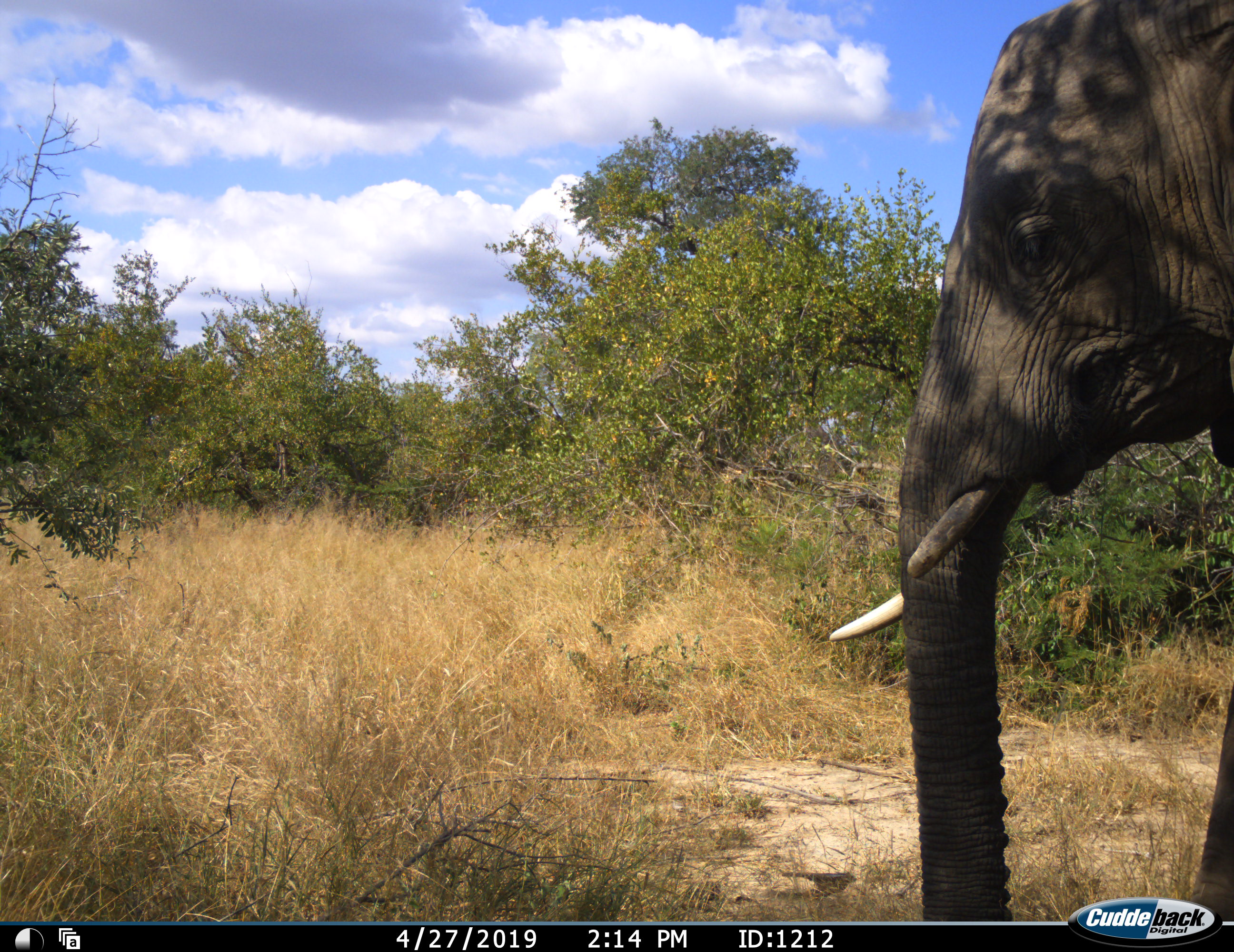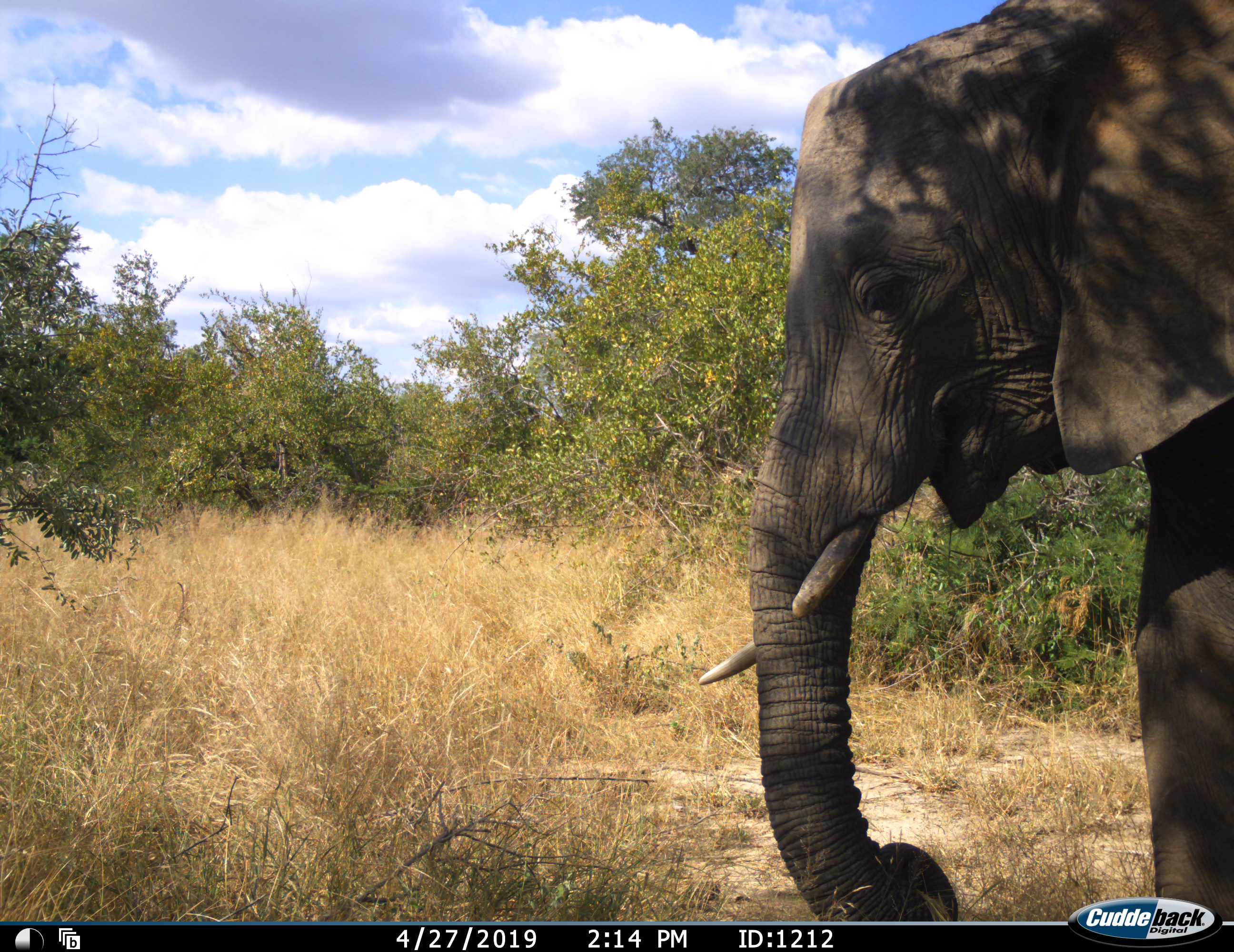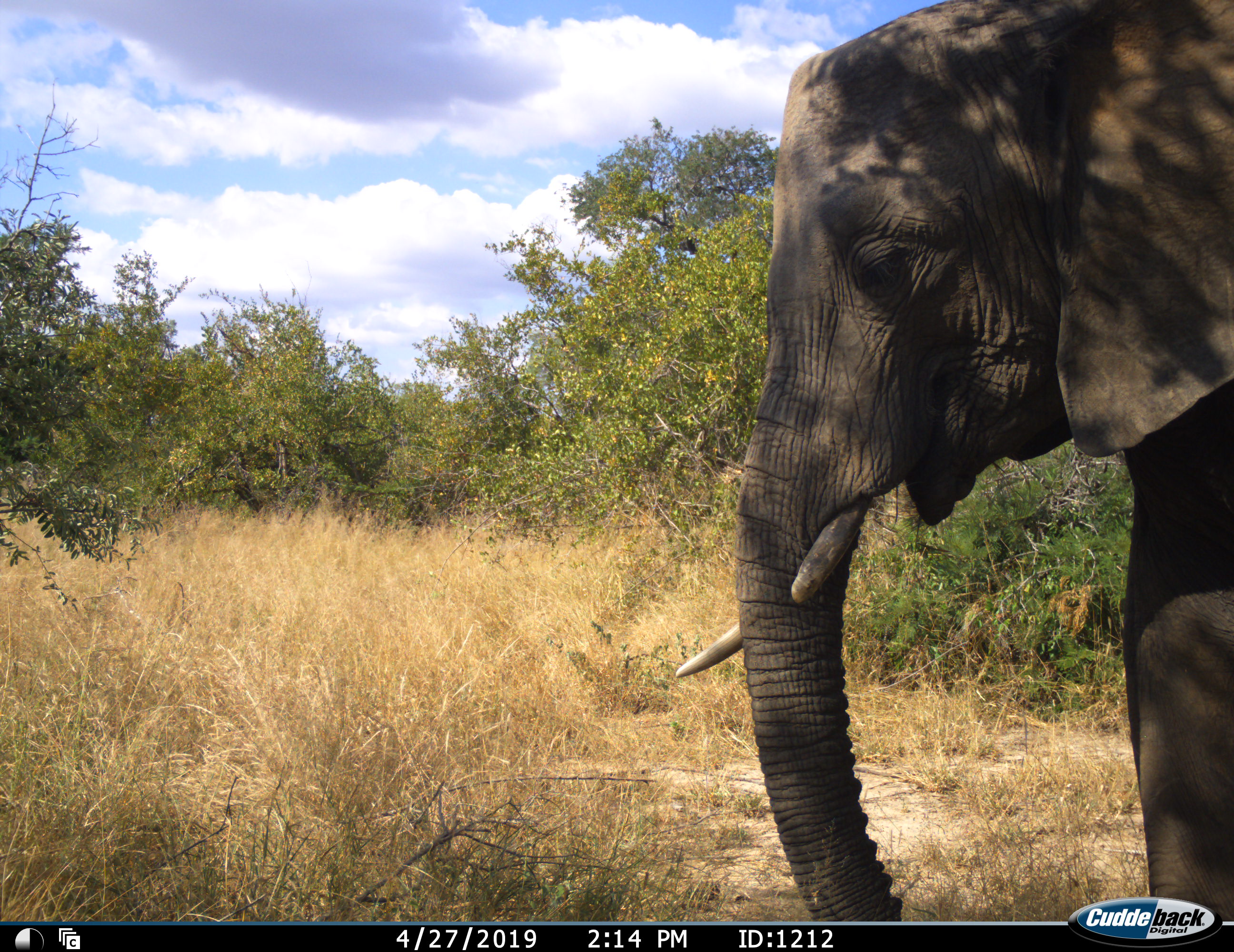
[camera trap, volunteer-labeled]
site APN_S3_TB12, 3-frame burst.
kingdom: Animalia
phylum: Chordata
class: Mammalia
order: Proboscidea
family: Elephantidae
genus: Loxodonta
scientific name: Loxodonta africana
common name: african bush elephant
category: elephant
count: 1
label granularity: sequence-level